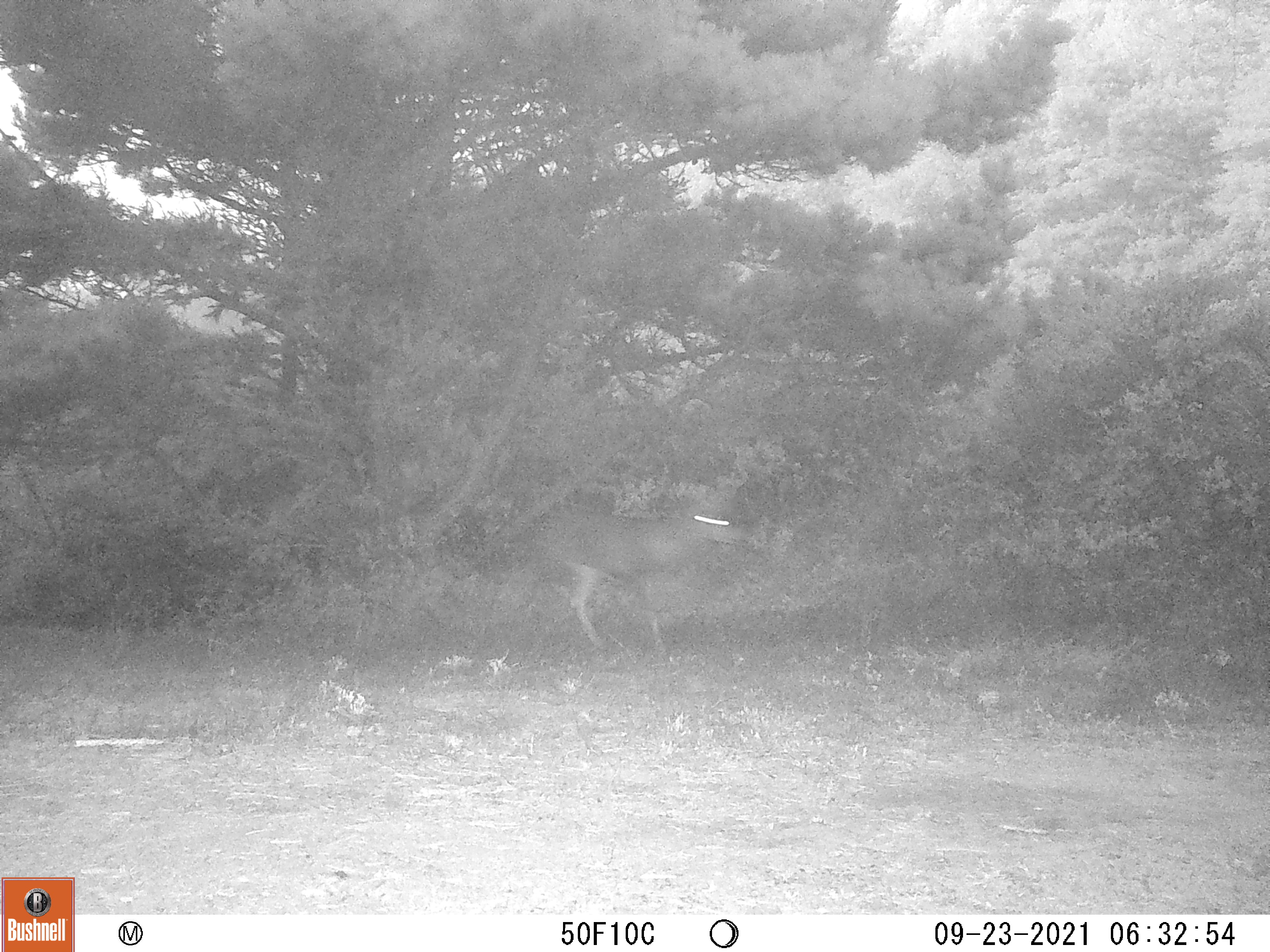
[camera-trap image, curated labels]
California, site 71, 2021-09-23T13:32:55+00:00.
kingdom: Animalia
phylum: Chordata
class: Mammalia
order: Artiodactyla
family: Cervidae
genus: Odocoileus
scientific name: Odocoileus hemionus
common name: mule deer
Mule deer (Odocoileus hemionus).